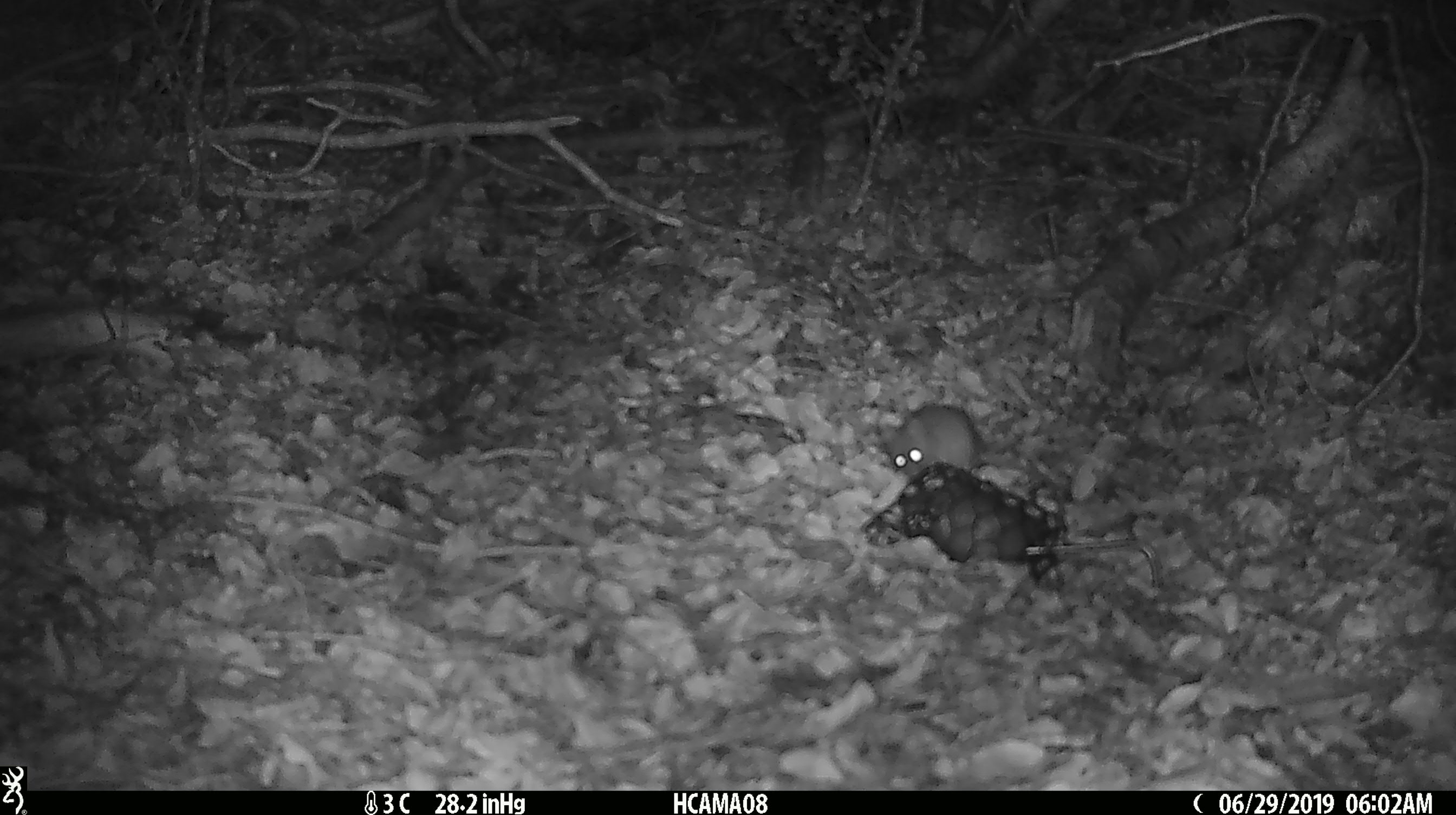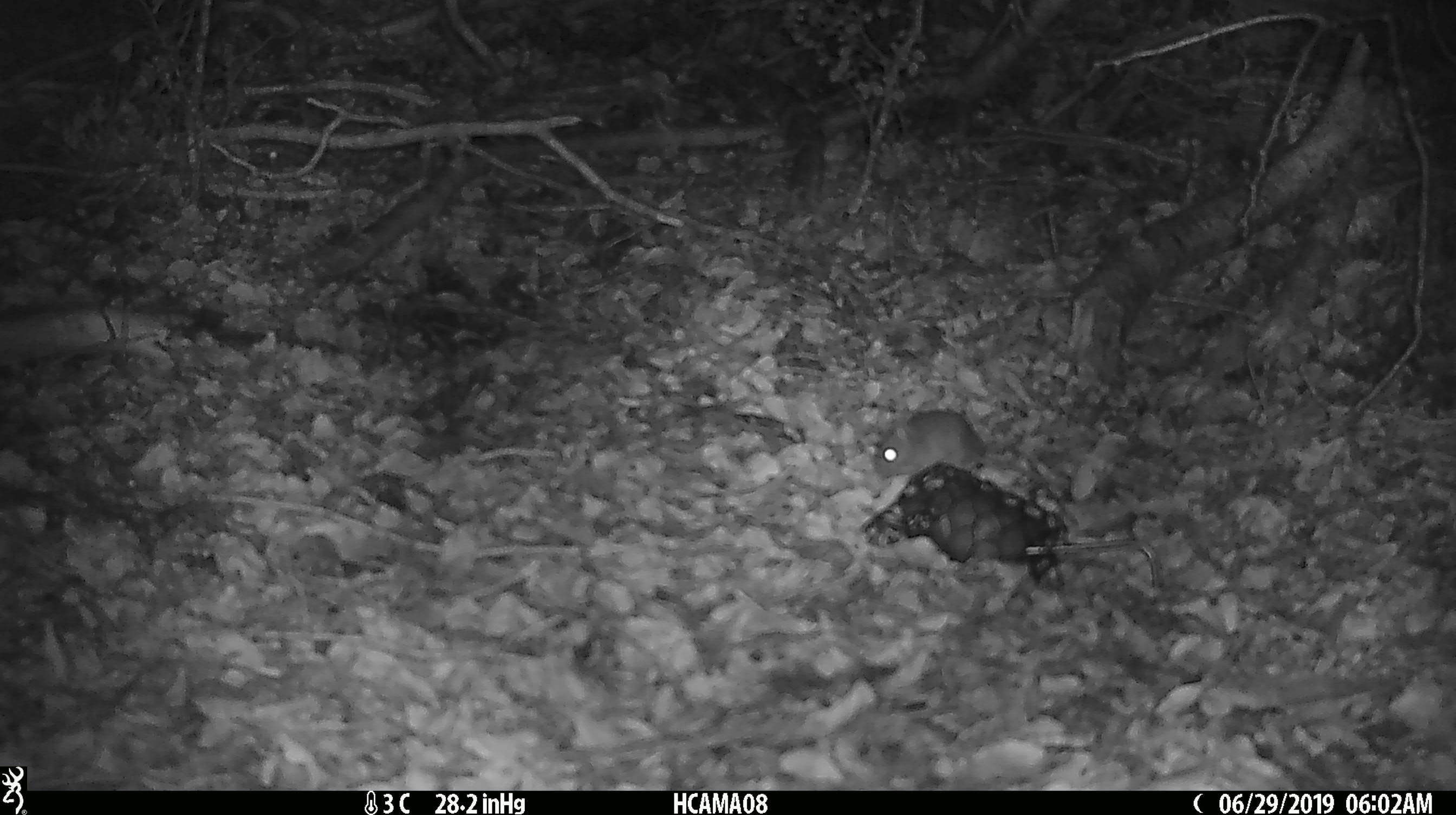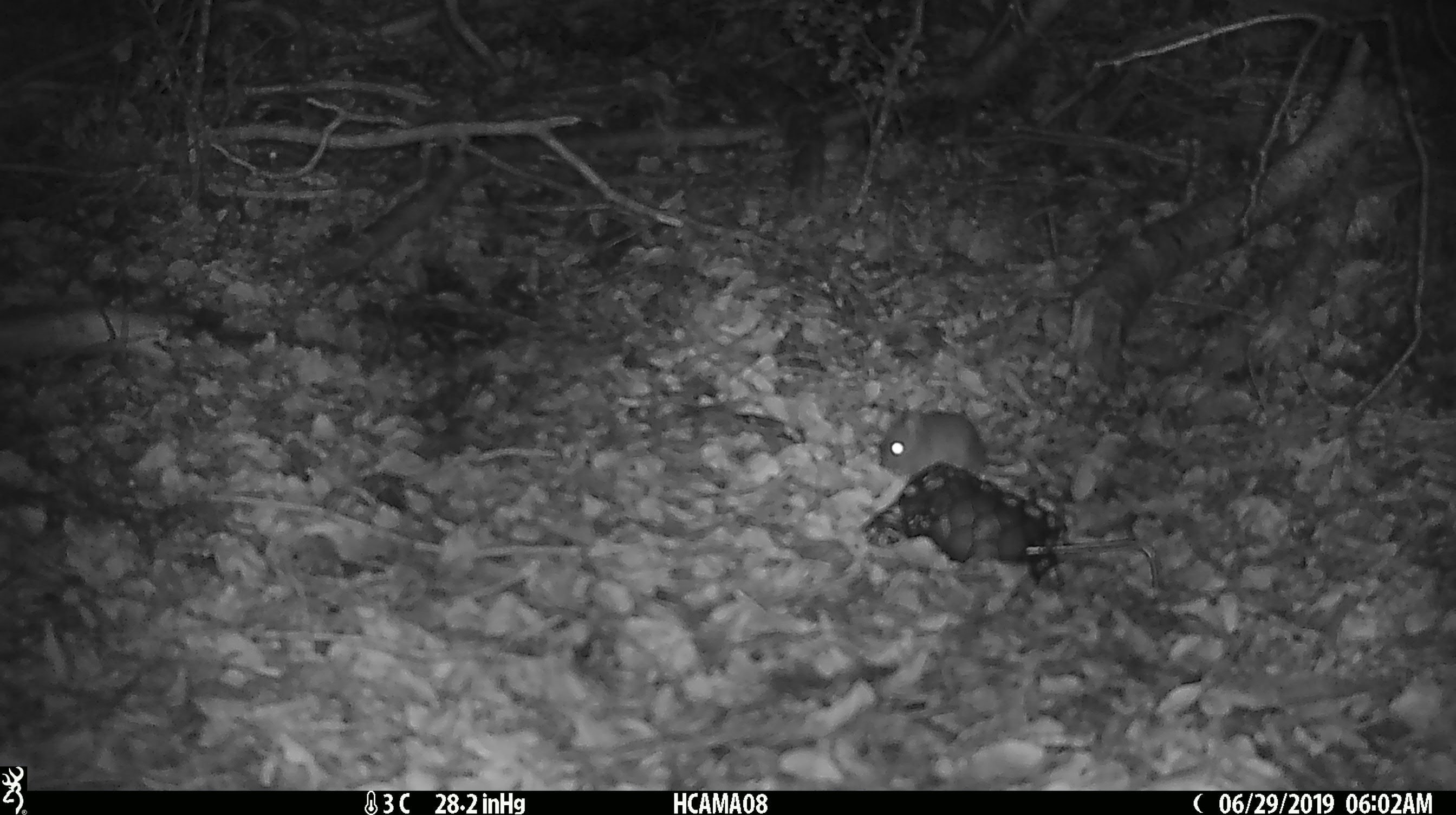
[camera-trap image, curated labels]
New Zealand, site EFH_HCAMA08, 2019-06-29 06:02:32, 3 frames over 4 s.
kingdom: Animalia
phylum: Chordata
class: Mammalia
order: Rodentia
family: Muridae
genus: Mus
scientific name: Mus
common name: mouse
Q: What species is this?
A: Mouse (Mus).